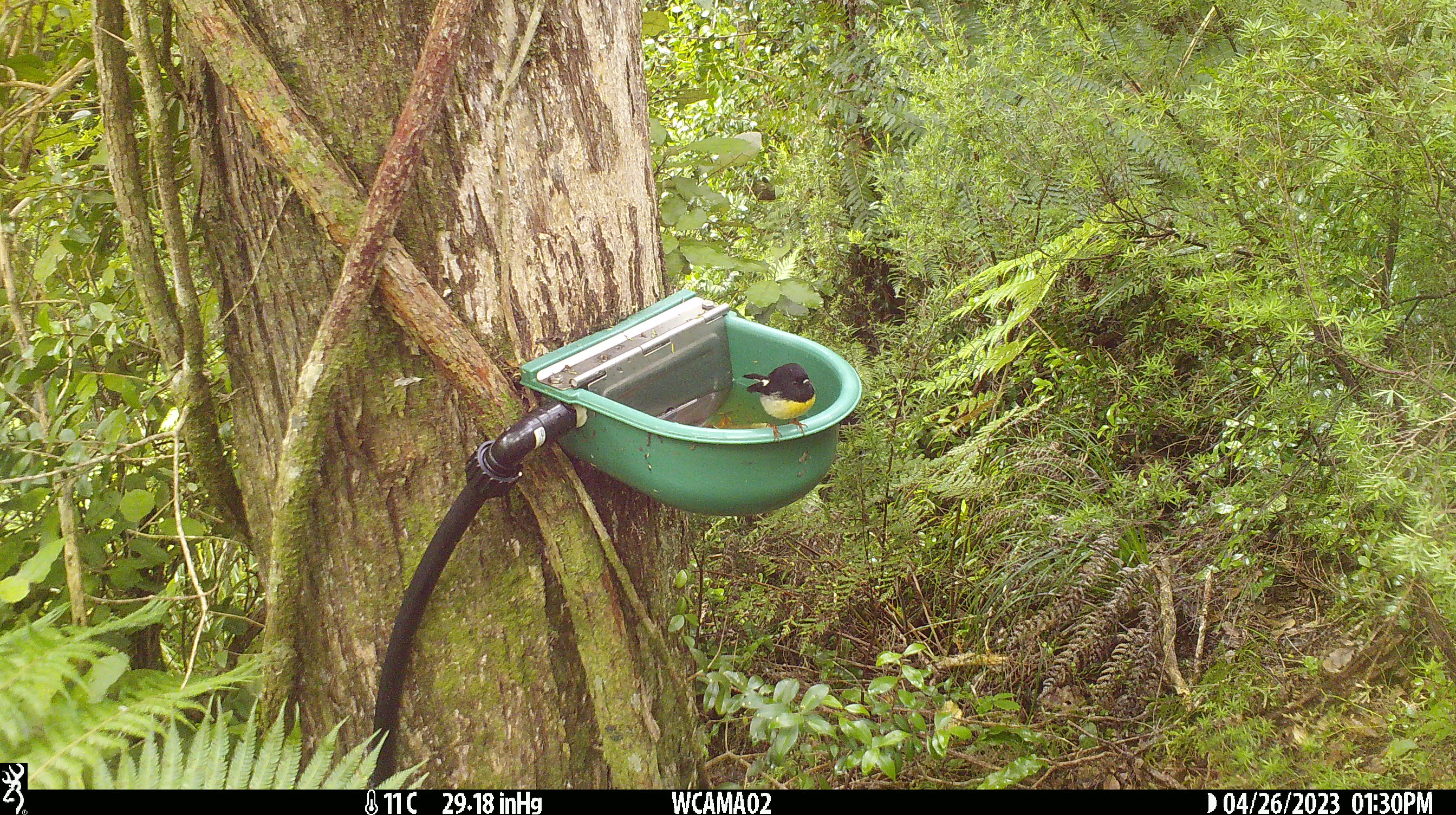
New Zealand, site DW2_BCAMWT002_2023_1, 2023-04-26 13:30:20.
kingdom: Animalia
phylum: Chordata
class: Aves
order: Passeriformes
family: Petroicidae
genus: Petroica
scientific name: Petroica macrocephala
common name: tomtit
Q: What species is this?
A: Tomtit (Petroica macrocephala).